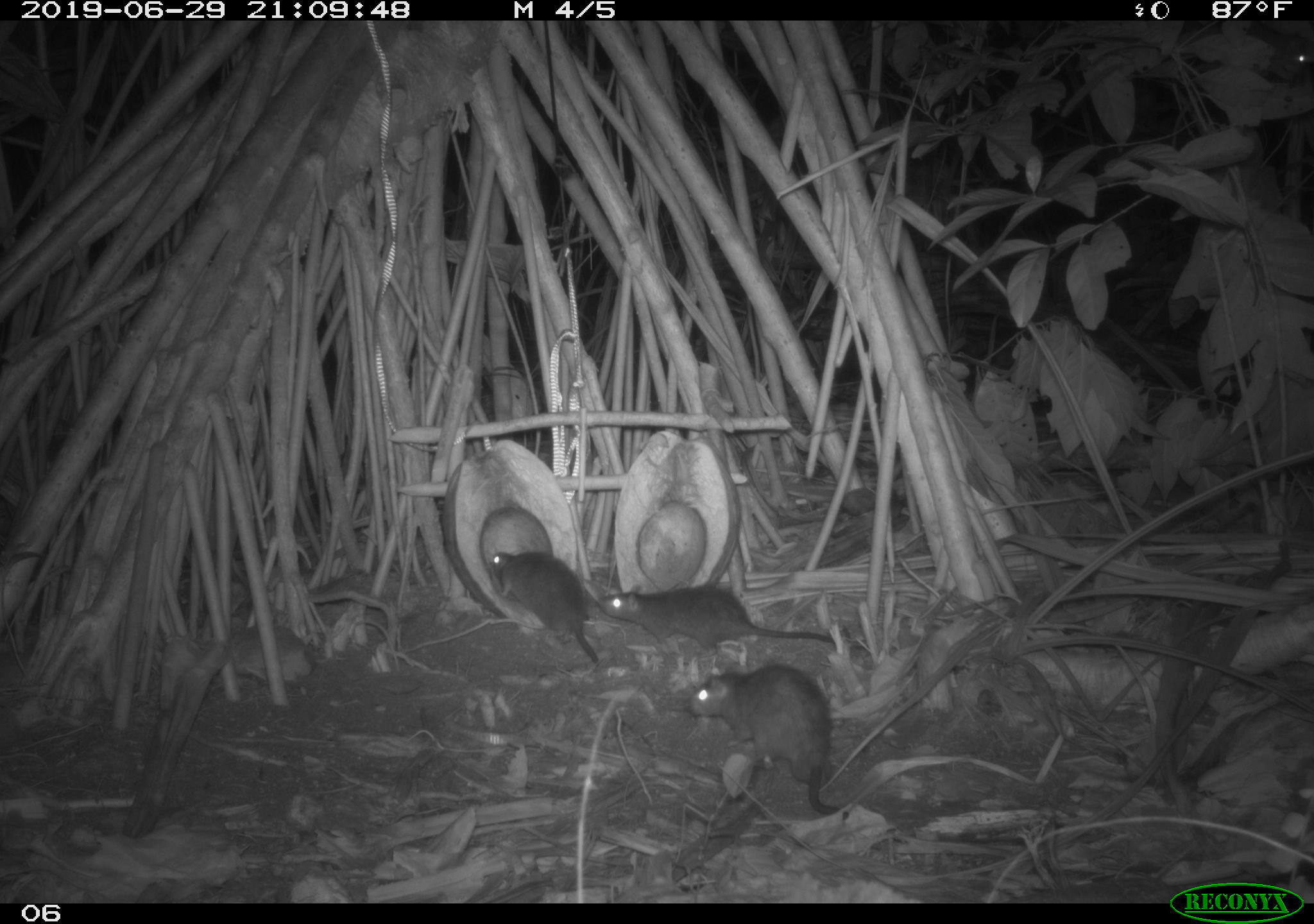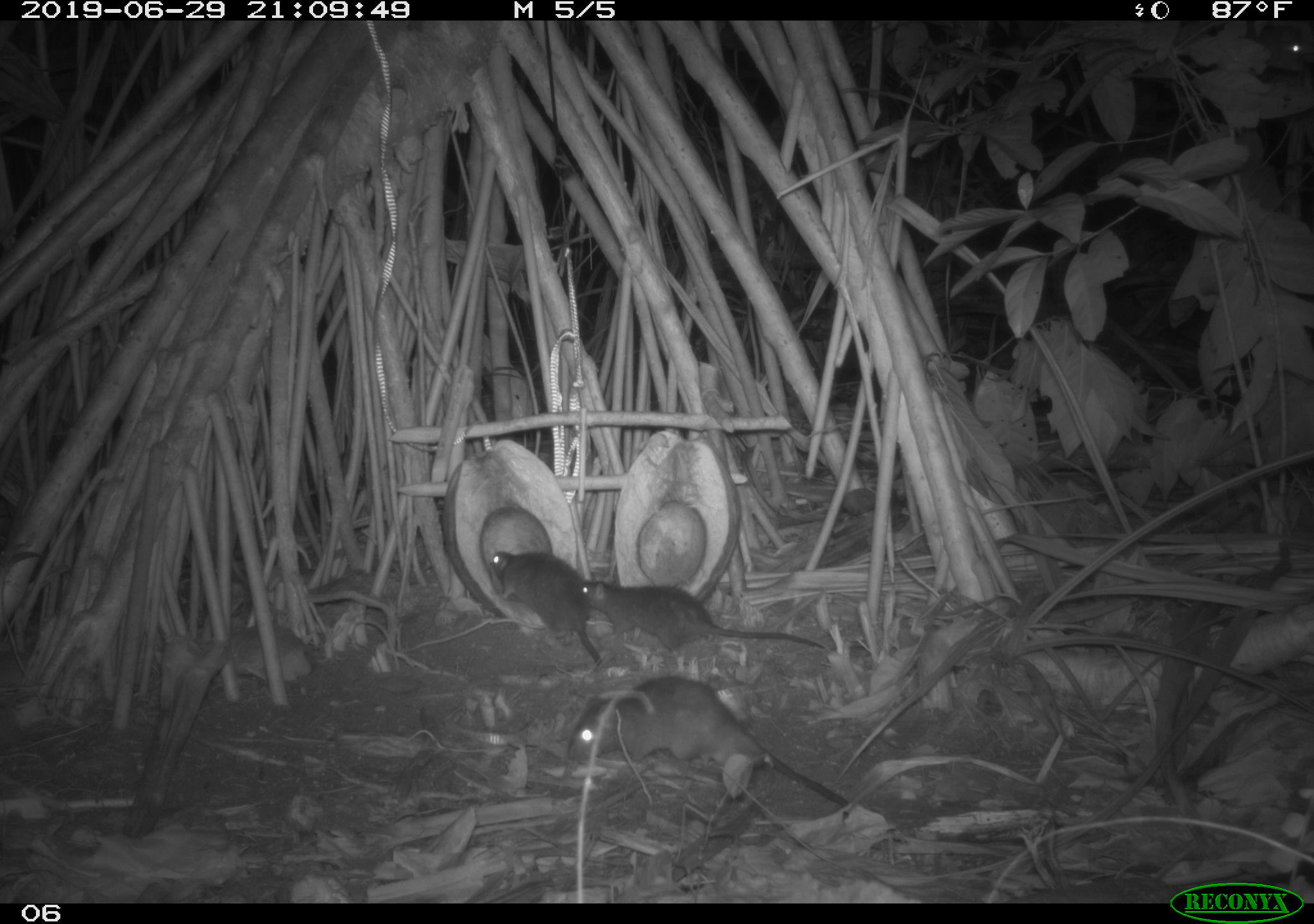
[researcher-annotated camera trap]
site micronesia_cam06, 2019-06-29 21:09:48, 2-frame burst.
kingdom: Animalia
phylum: Chordata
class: Mammalia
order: Rodentia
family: Muridae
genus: Rattus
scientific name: Rattus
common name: rat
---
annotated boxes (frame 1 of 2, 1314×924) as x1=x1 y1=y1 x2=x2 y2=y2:
rat: x1=688 y1=663 x2=854 y2=825; x1=602 y1=578 x2=848 y2=653; x1=488 y1=550 x2=604 y2=669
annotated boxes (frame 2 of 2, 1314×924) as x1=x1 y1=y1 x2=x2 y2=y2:
rat: x1=568 y1=667 x2=856 y2=812; x1=574 y1=571 x2=832 y2=663; x1=486 y1=546 x2=604 y2=670; x1=1259 y1=29 x2=1312 y2=81